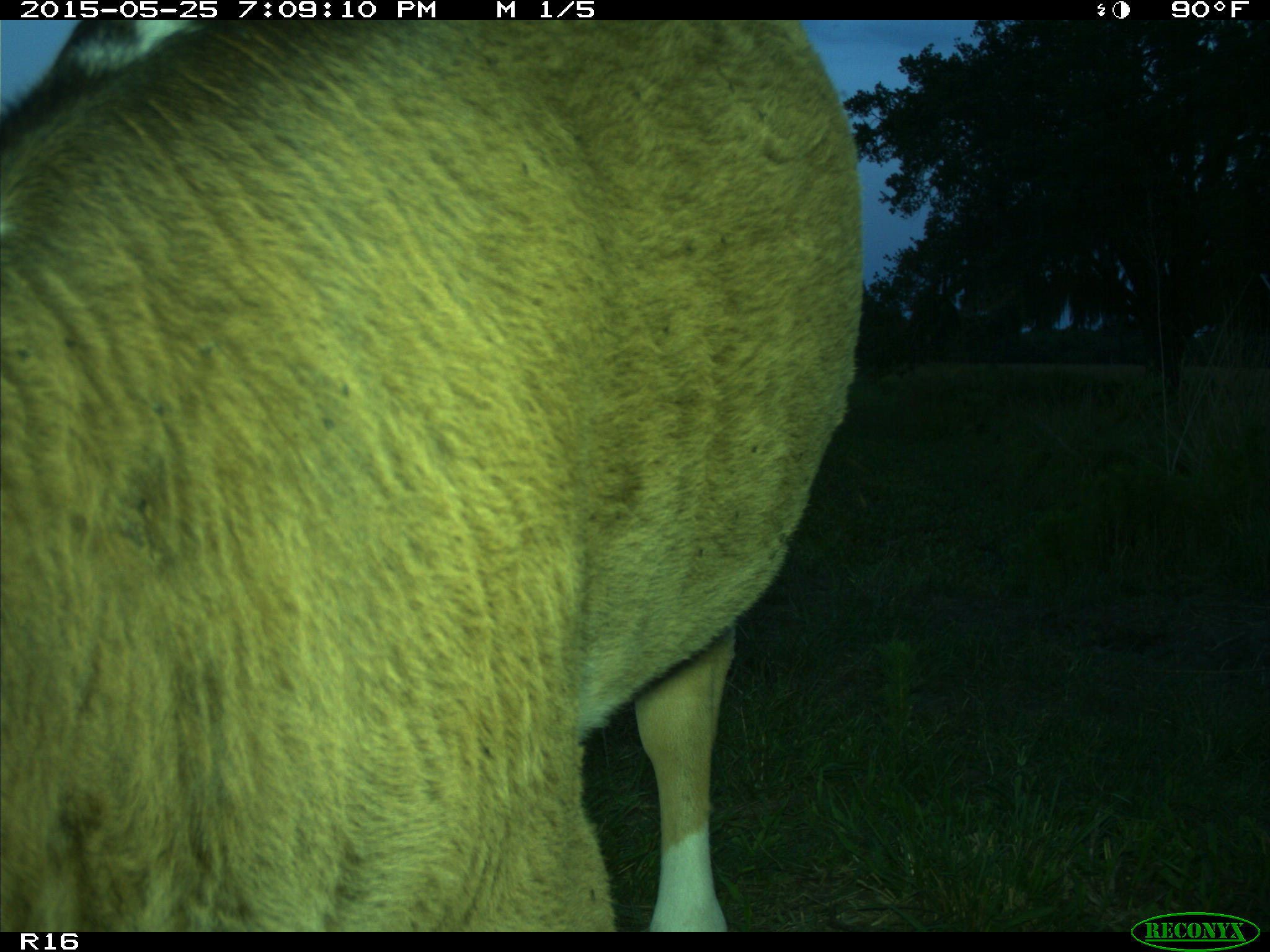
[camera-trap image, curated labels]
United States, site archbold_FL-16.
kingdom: Animalia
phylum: Chordata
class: Mammalia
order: Artiodactyla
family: Bovidae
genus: Bos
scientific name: Bos taurus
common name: domestic cow